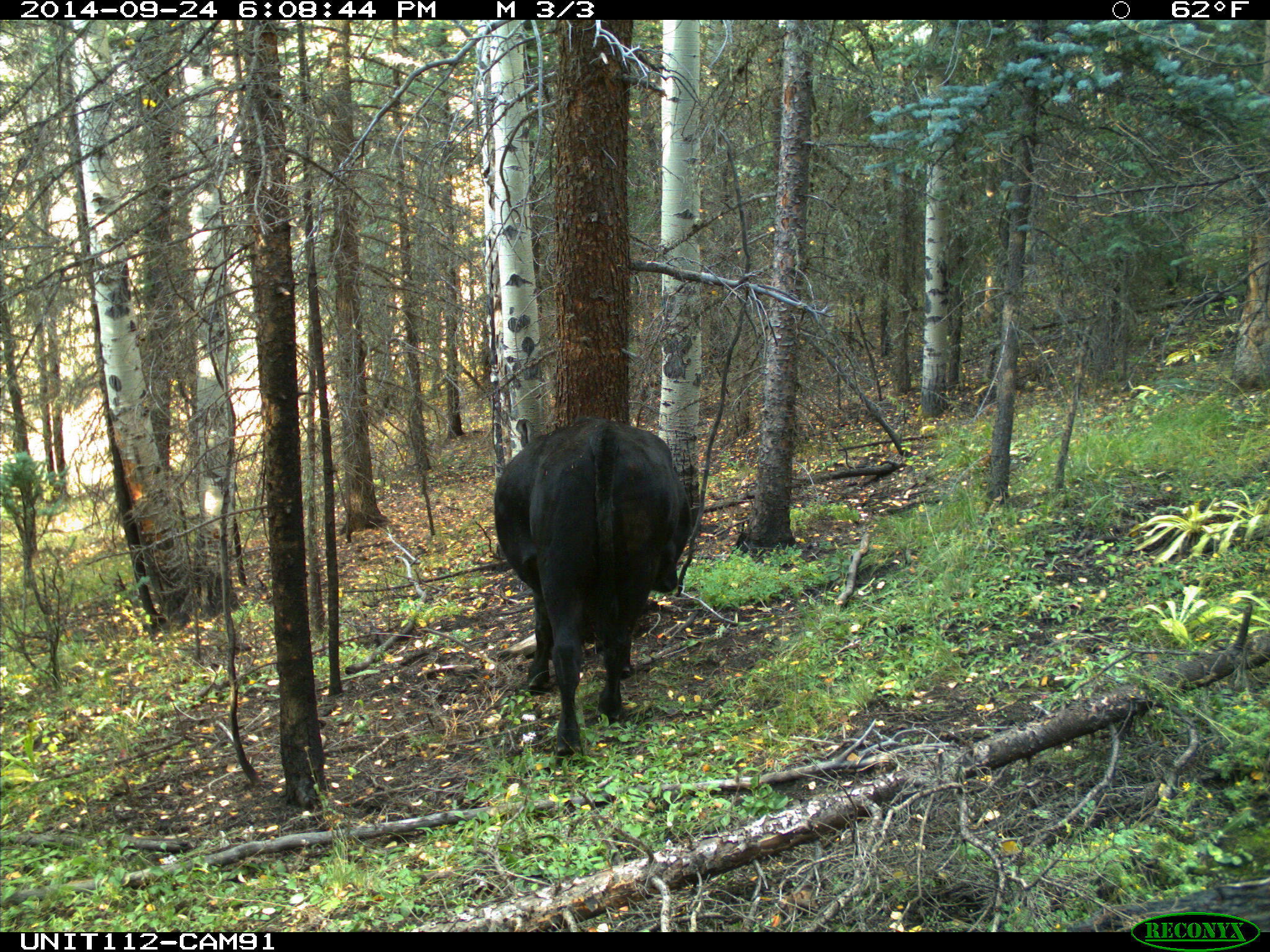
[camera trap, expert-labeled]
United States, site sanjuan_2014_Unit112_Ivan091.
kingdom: Animalia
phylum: Chordata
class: Mammalia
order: Artiodactyla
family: Bovidae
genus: Bos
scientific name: Bos taurus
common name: domestic cow